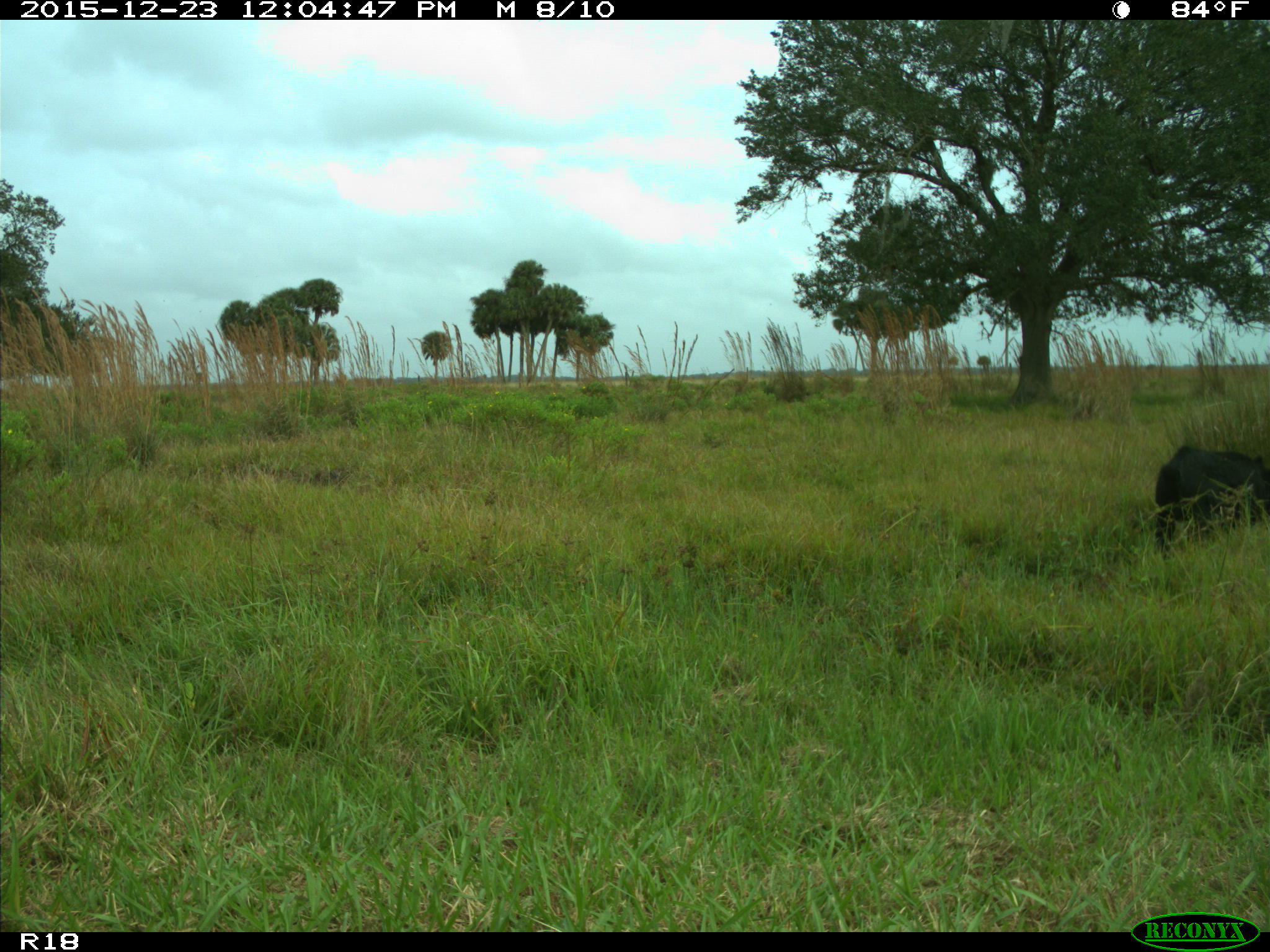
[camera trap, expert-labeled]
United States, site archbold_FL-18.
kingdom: Animalia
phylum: Chordata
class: Mammalia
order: Artiodactyla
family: Suidae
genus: Sus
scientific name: Sus scrofa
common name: wild boar